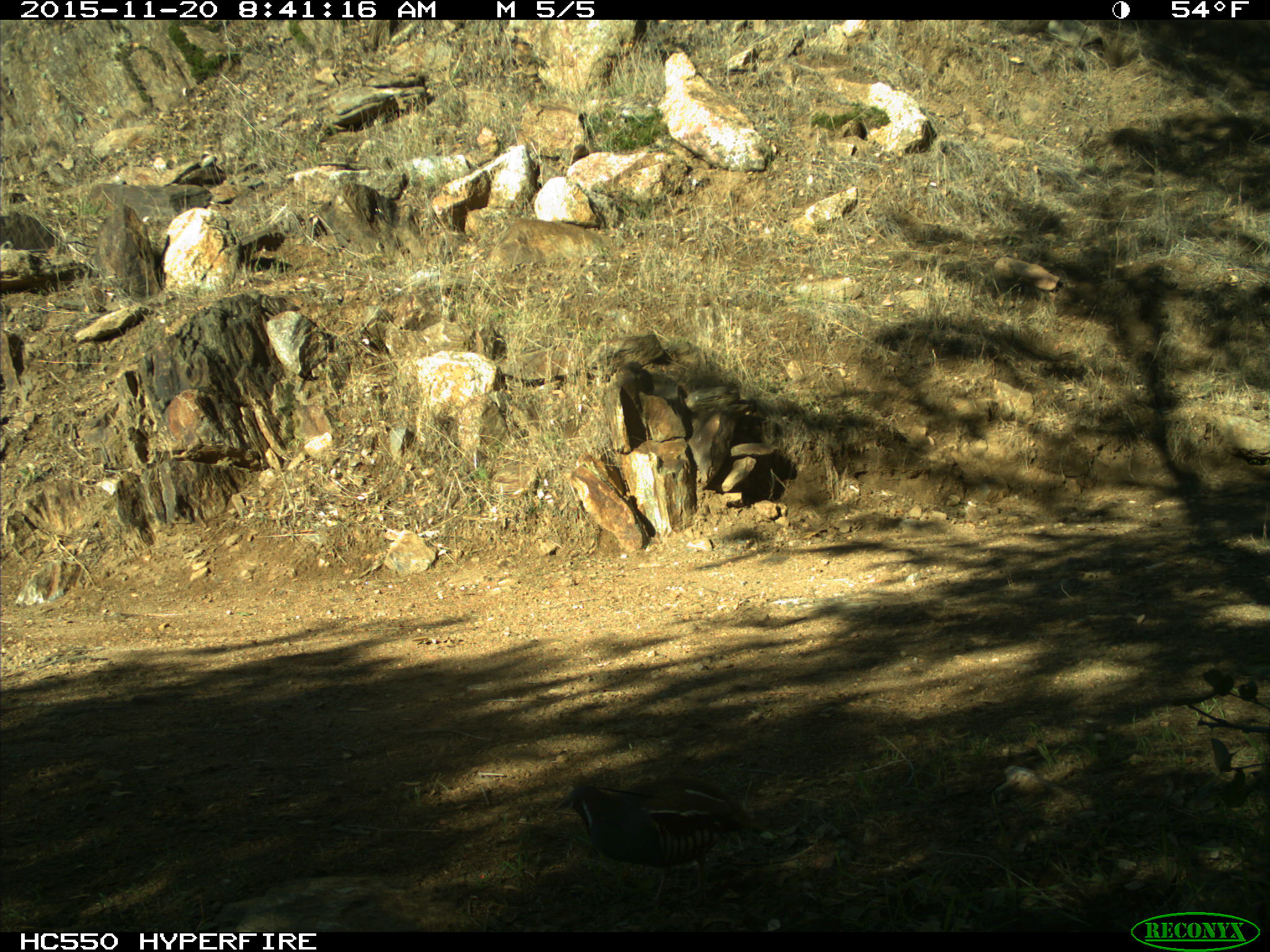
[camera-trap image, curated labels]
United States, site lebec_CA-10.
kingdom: Animalia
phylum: Chordata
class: Aves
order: Galliformes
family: Odontophoridae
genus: Callipepla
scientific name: Callipepla californica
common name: california quail